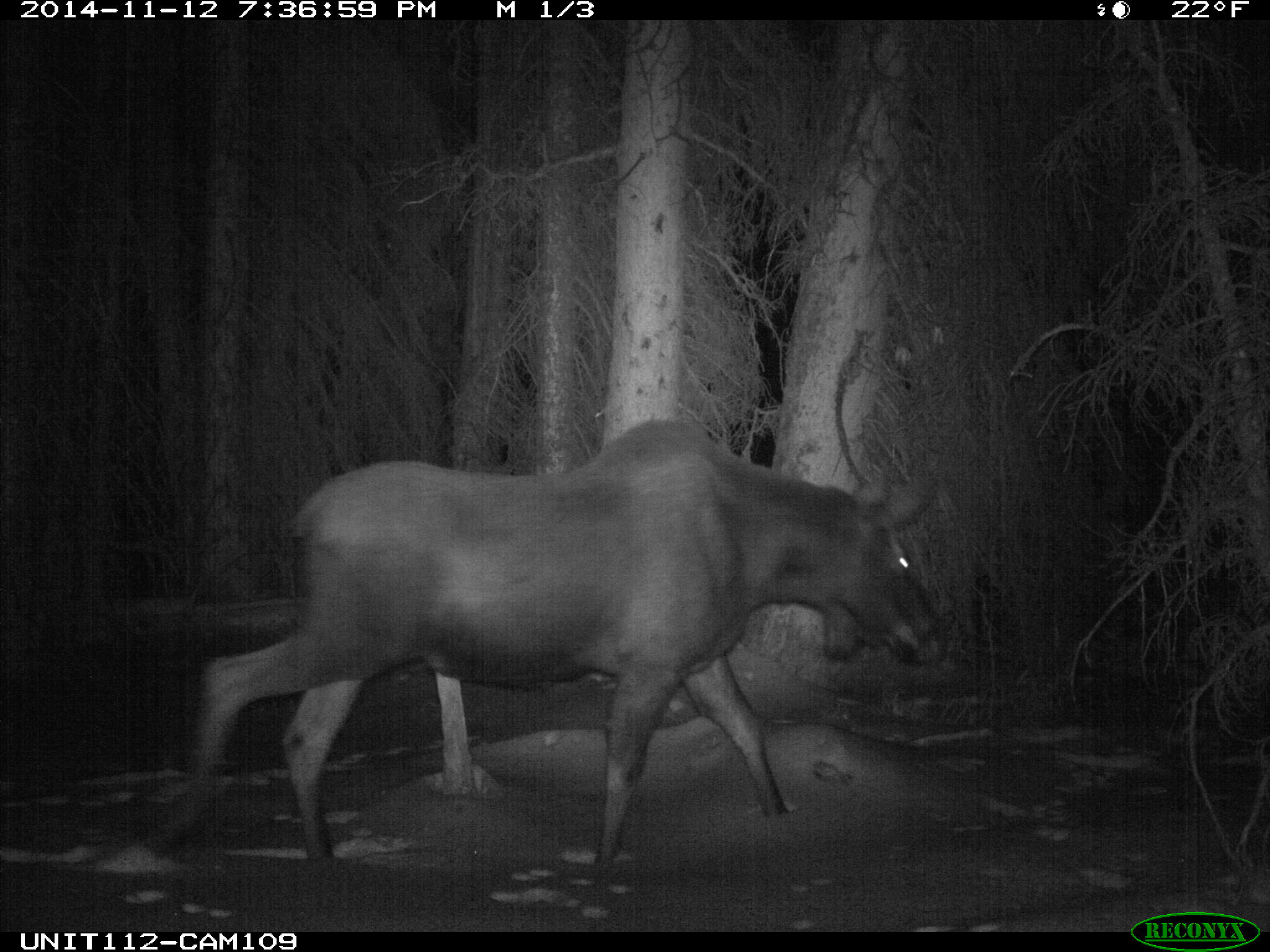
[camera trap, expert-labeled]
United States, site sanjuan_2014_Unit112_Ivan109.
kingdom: Animalia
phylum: Chordata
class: Mammalia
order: Artiodactyla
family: Cervidae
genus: Alces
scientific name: Alces alces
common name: moose